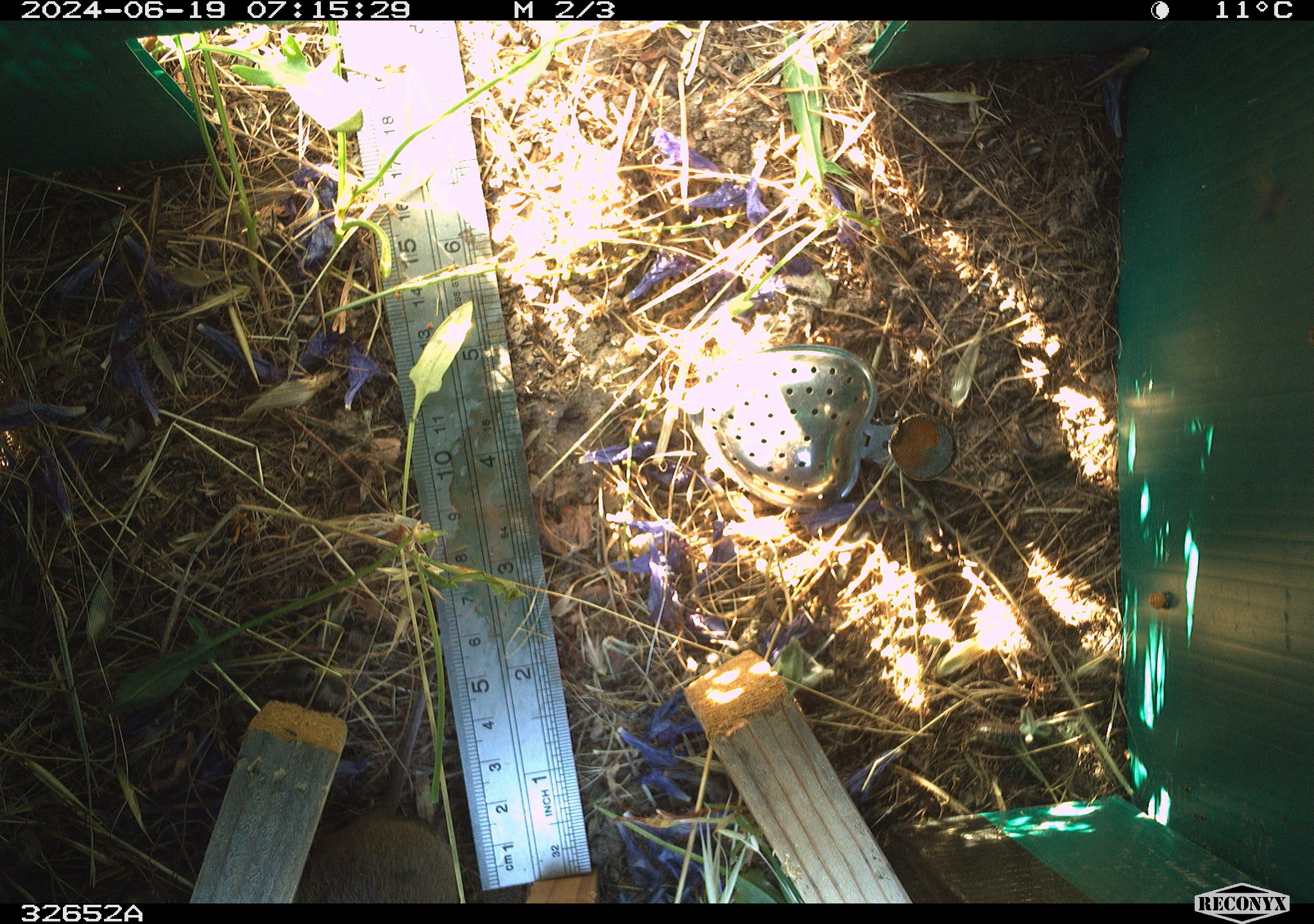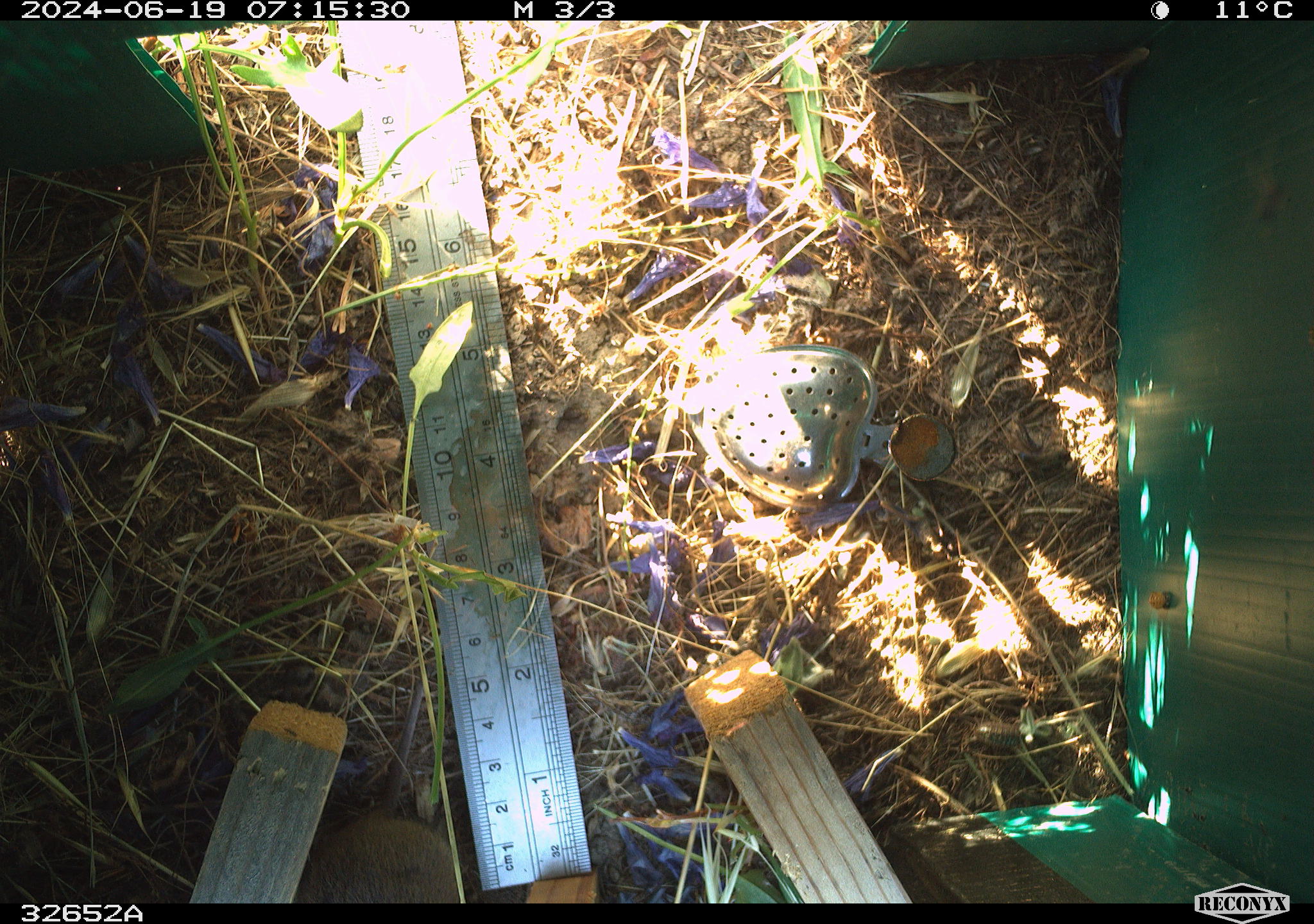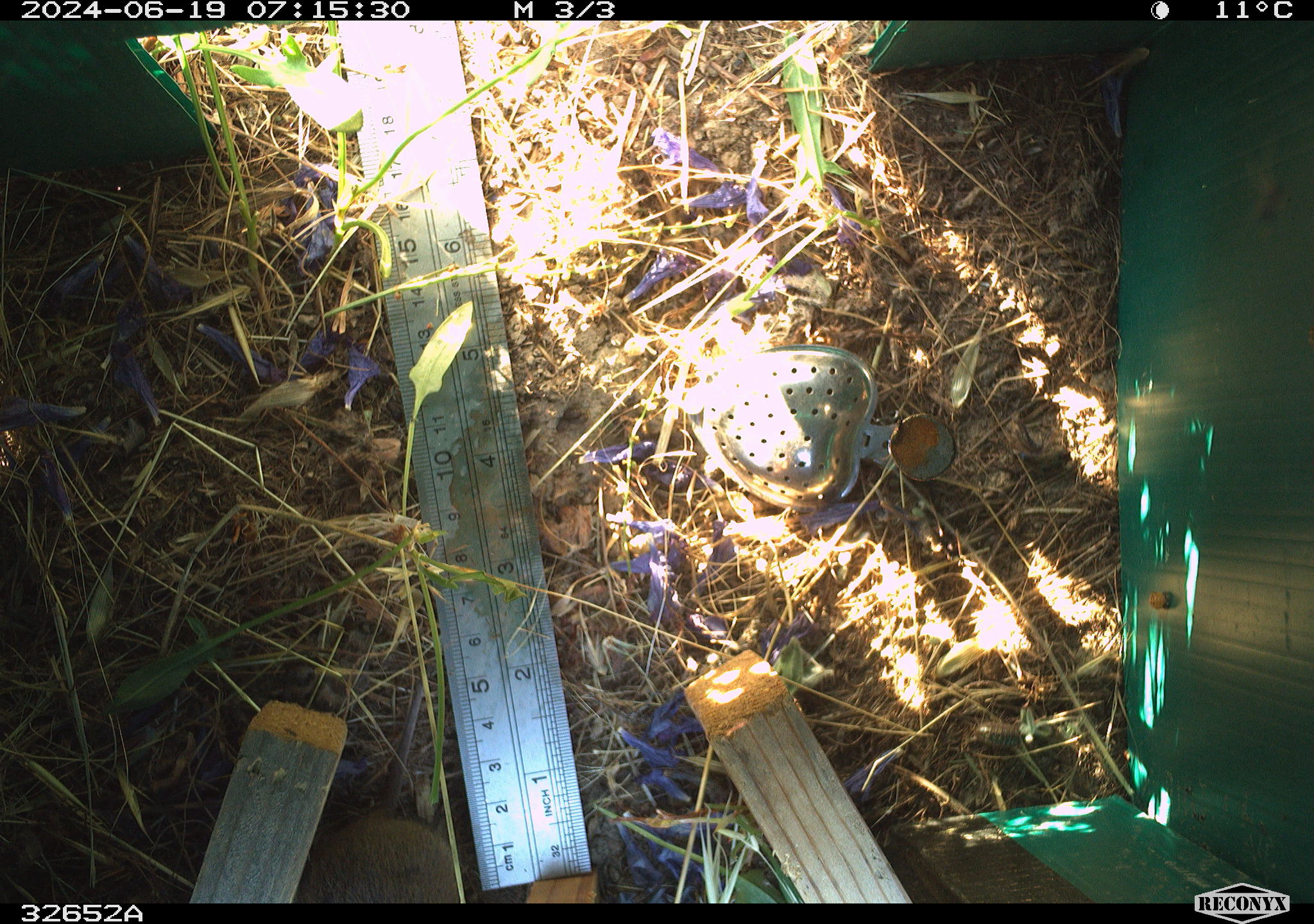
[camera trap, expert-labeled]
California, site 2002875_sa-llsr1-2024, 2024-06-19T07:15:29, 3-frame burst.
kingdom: Animalia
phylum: Chordata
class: Mammalia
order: Rodentia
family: Cricetidae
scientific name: Arvicolinae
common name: voles, lemmings, and muskrats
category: arvicolinae subfamily